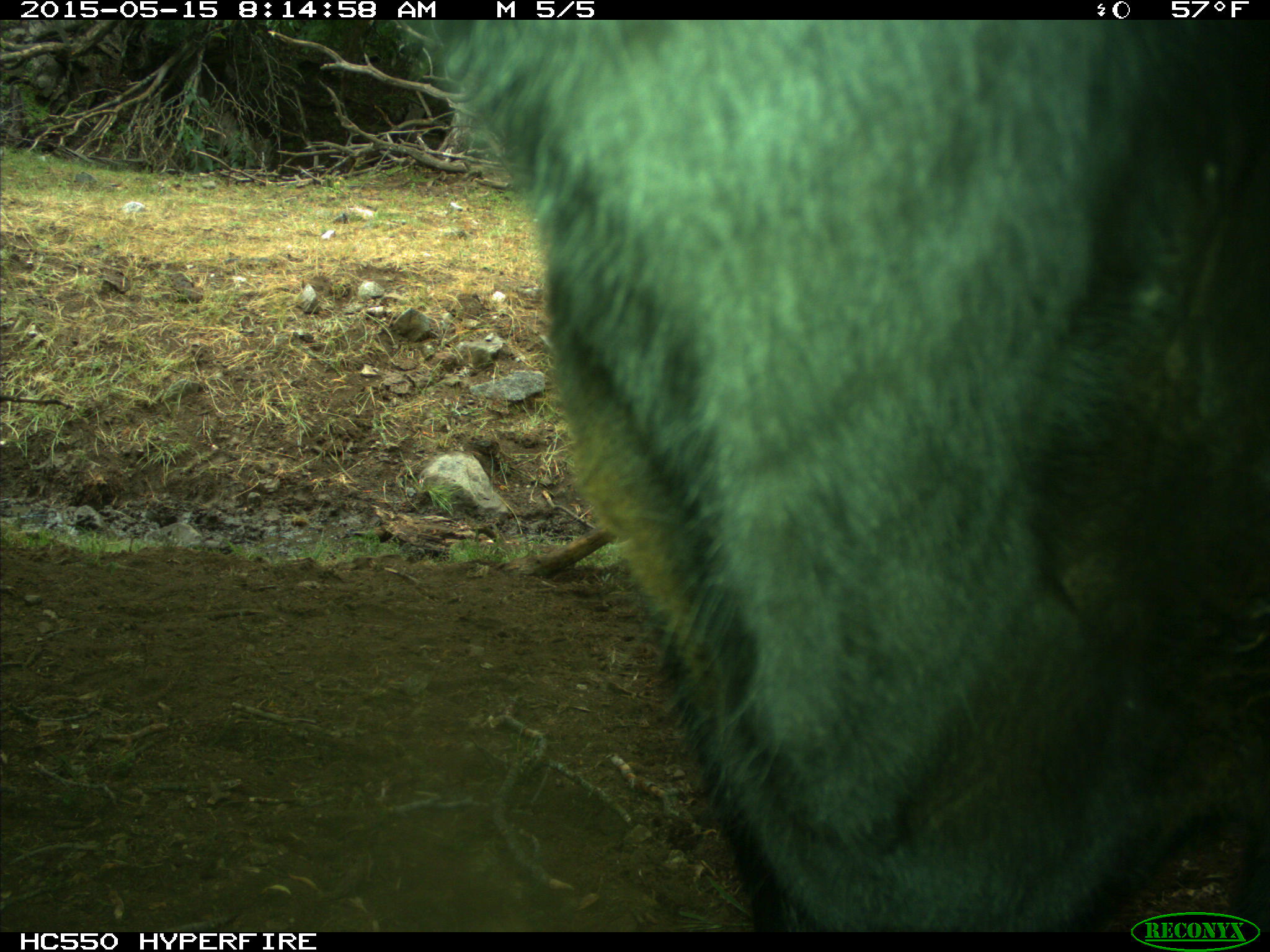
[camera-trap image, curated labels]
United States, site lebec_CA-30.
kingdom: Animalia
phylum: Chordata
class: Mammalia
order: Artiodactyla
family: Bovidae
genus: Bos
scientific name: Bos taurus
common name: domestic cow